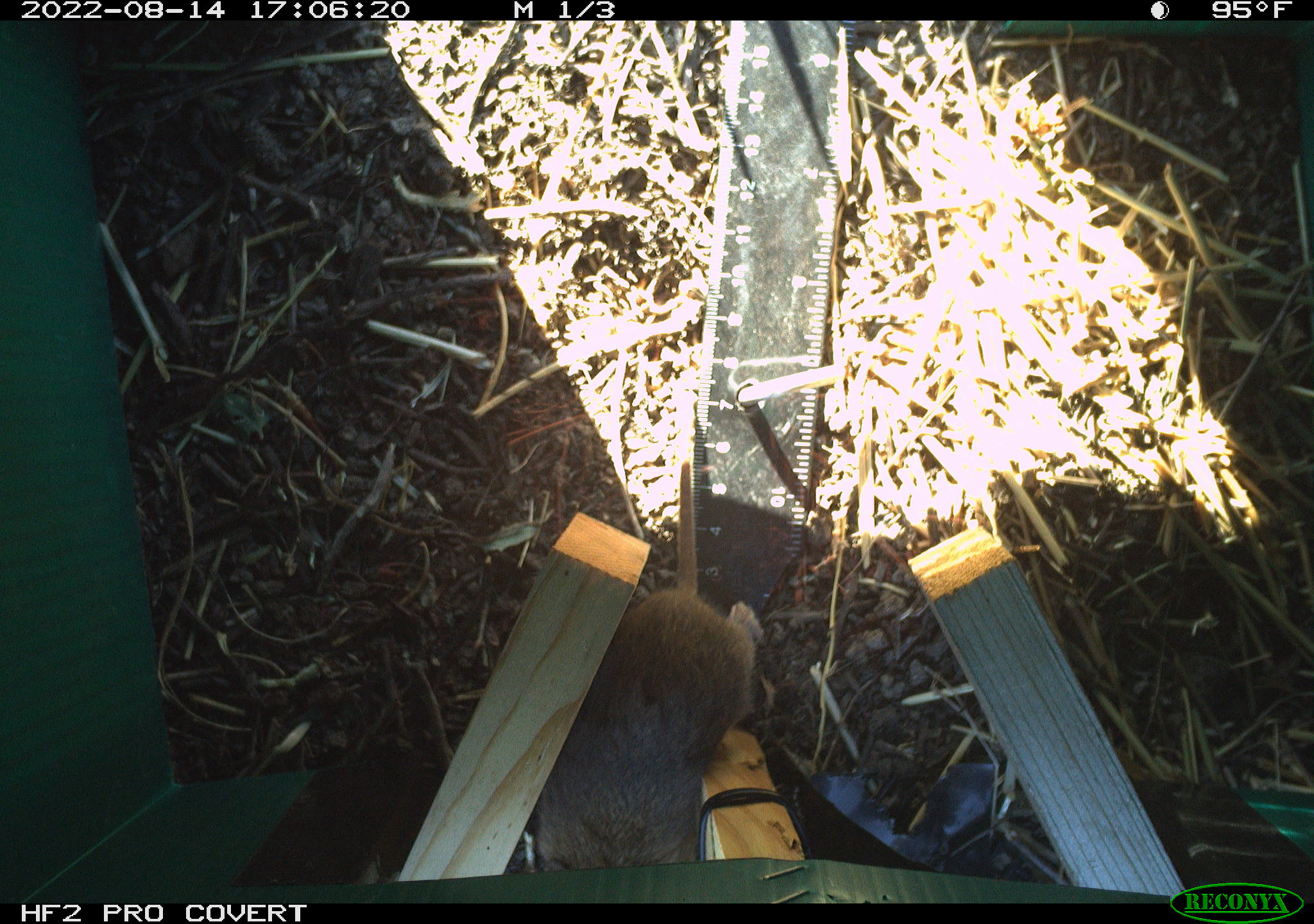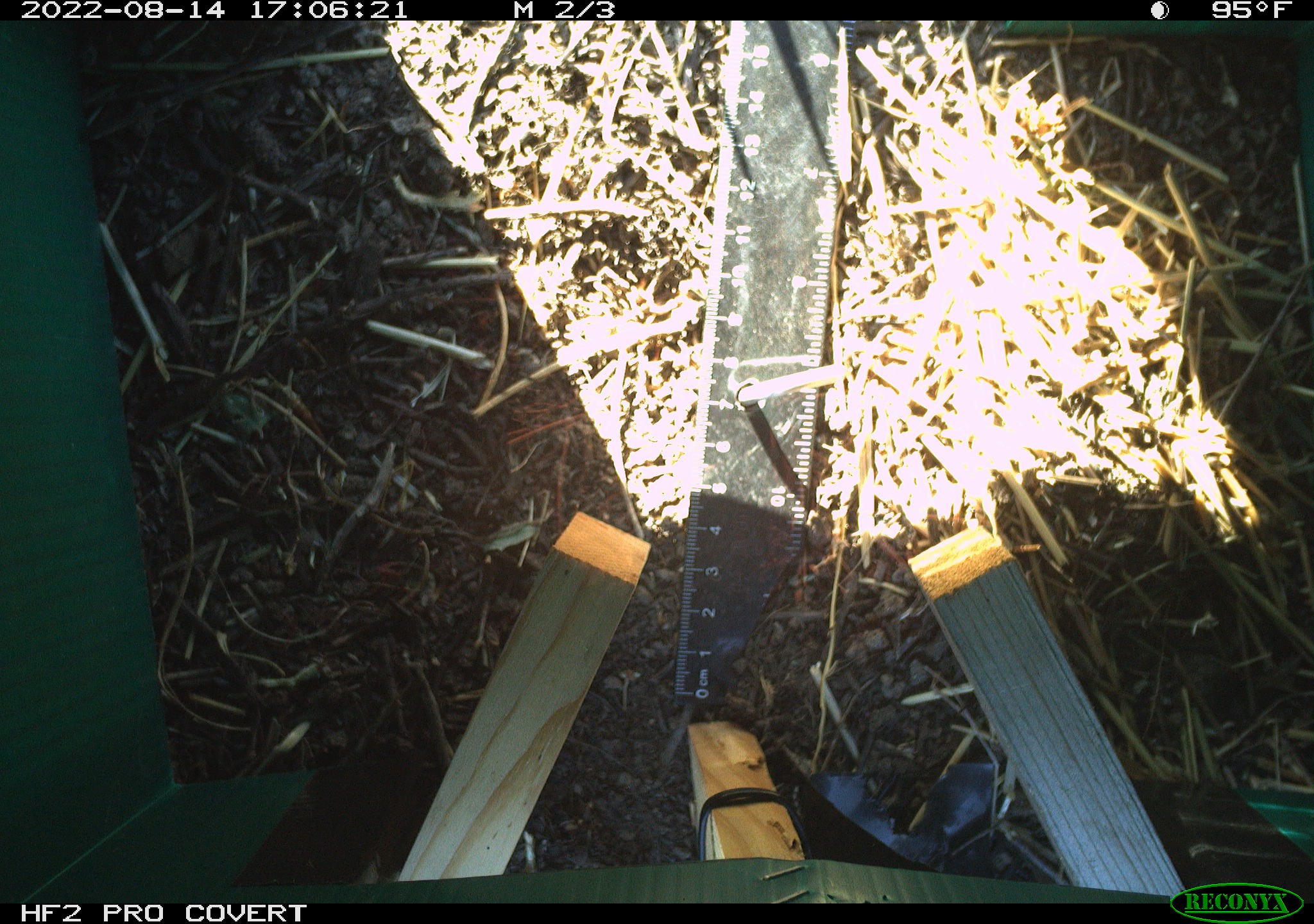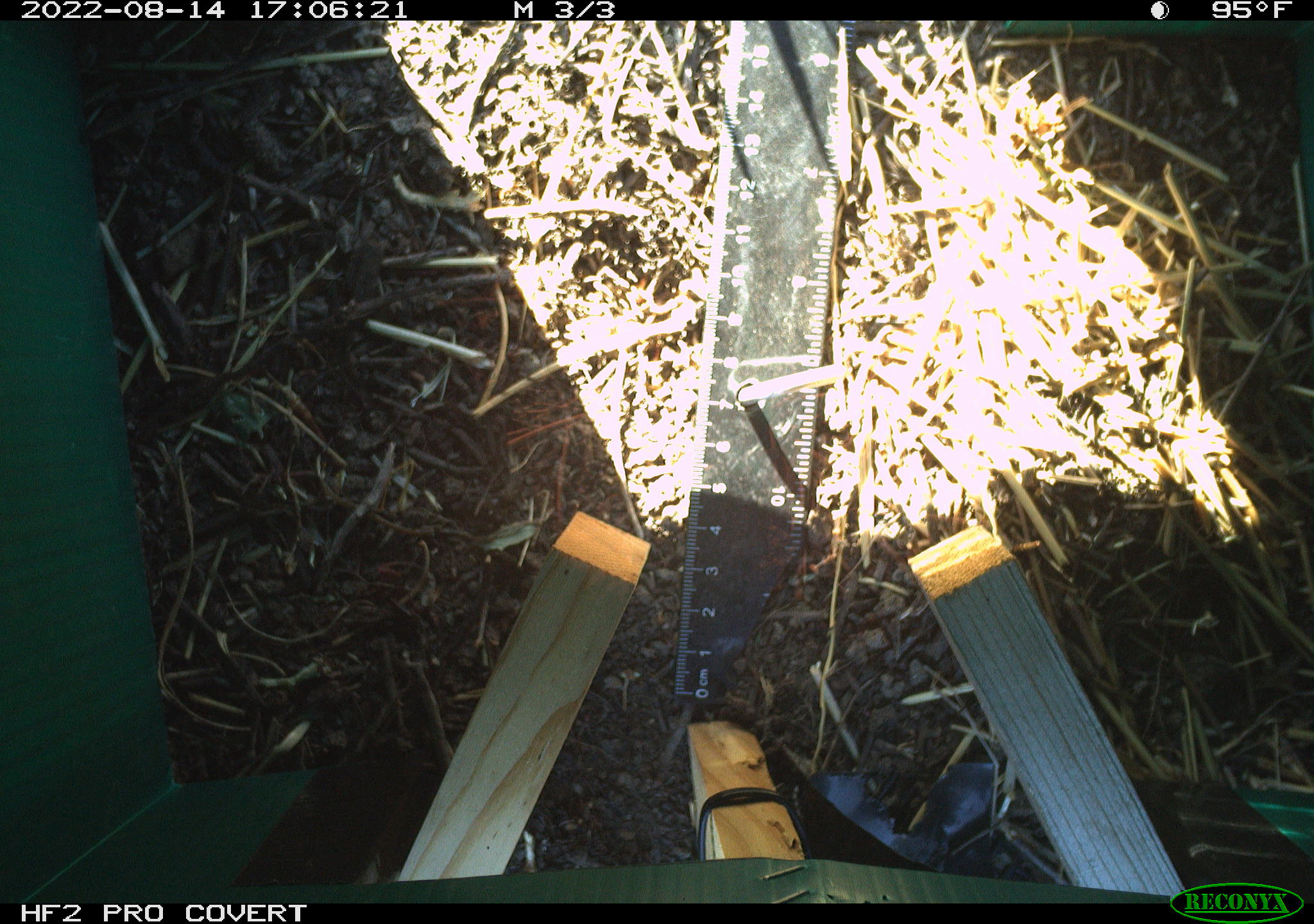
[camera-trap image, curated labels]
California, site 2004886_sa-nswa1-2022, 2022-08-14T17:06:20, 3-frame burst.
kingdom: Animalia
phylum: Chordata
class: Mammalia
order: Rodentia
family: Cricetidae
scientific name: Cricetidae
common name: hamsters, voles, lemmings, and allies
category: cricetidae family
Cricetidae family (hamsters, voles, lemmings, and allies) (Cricetidae).